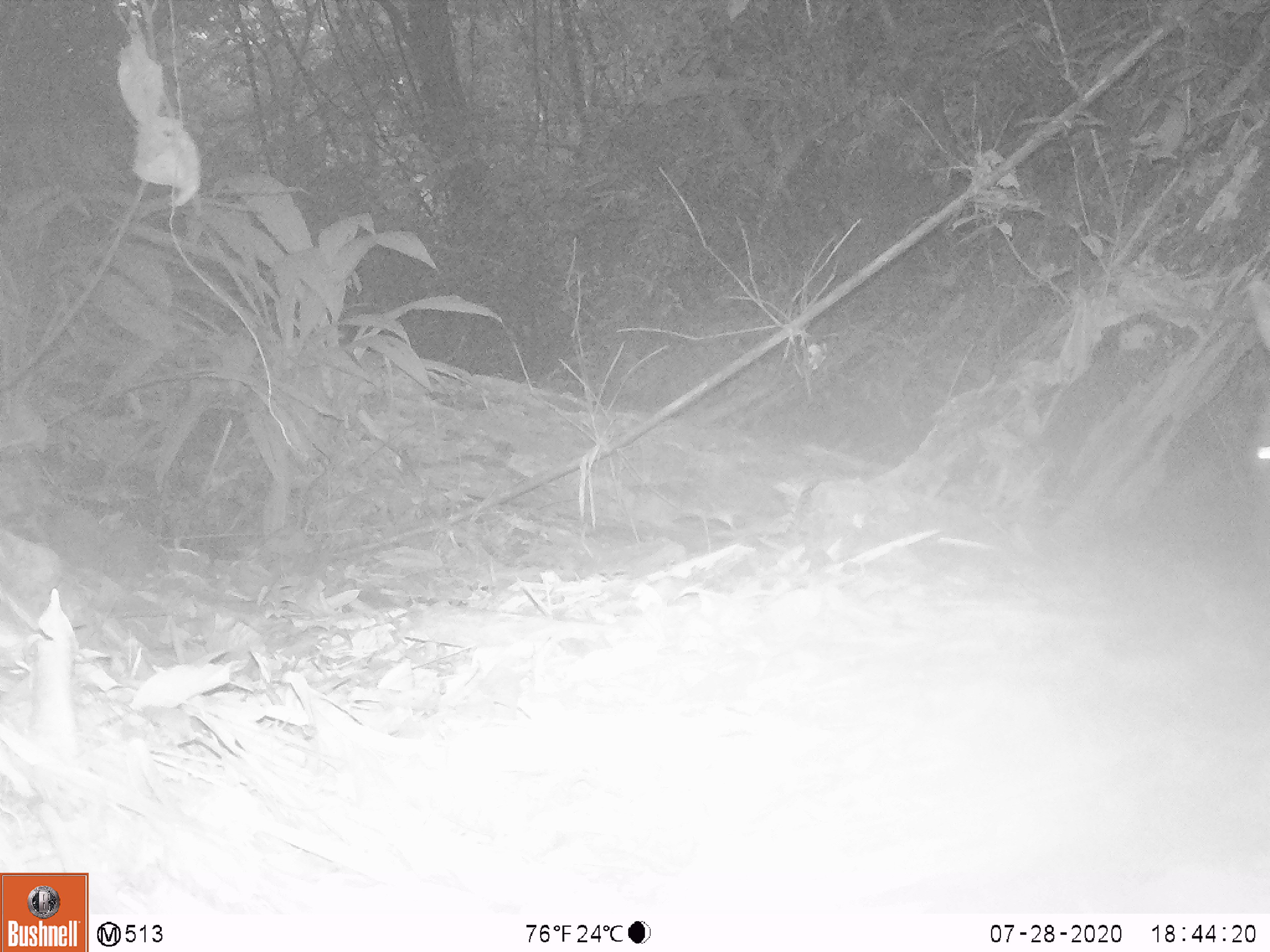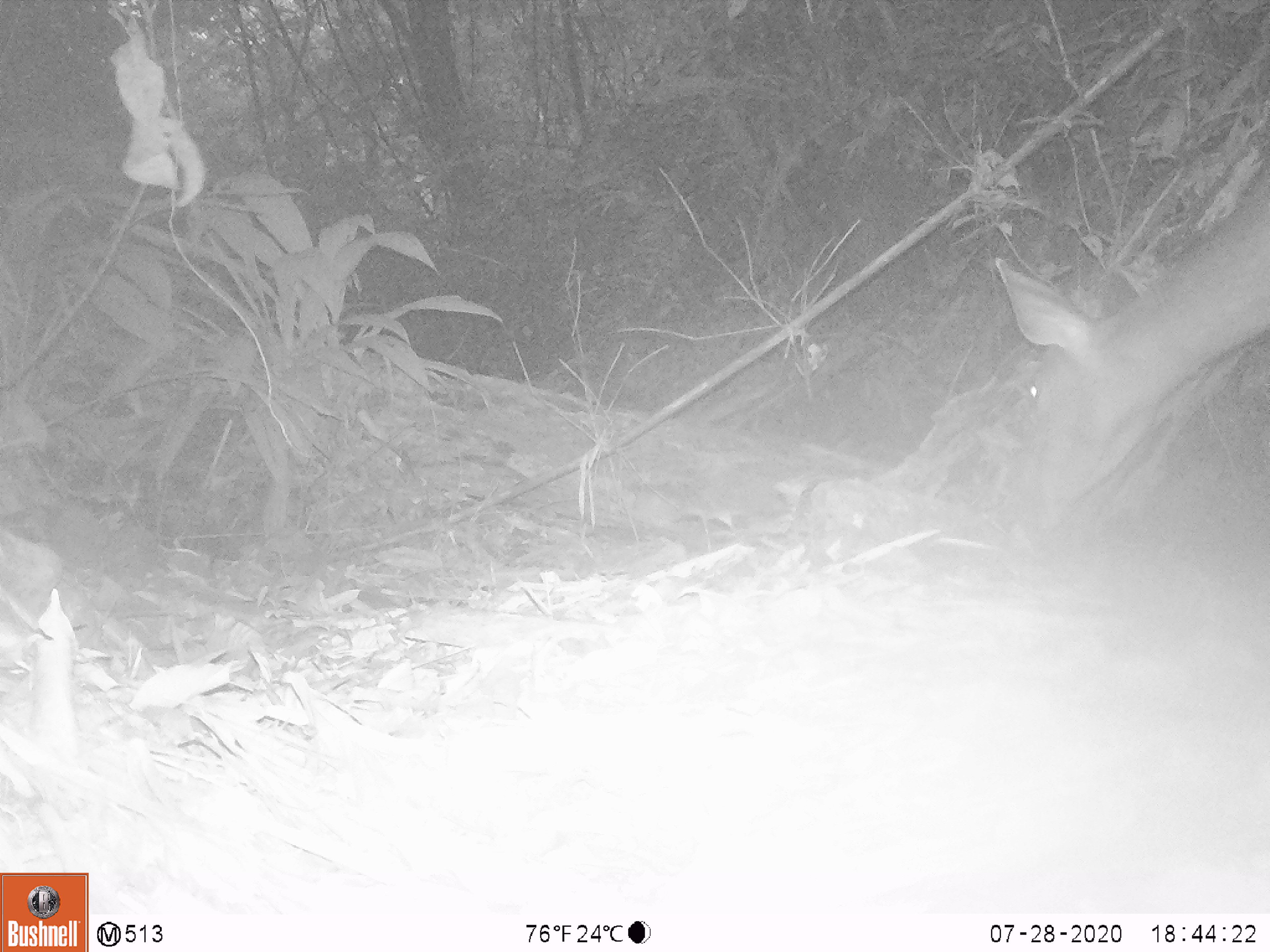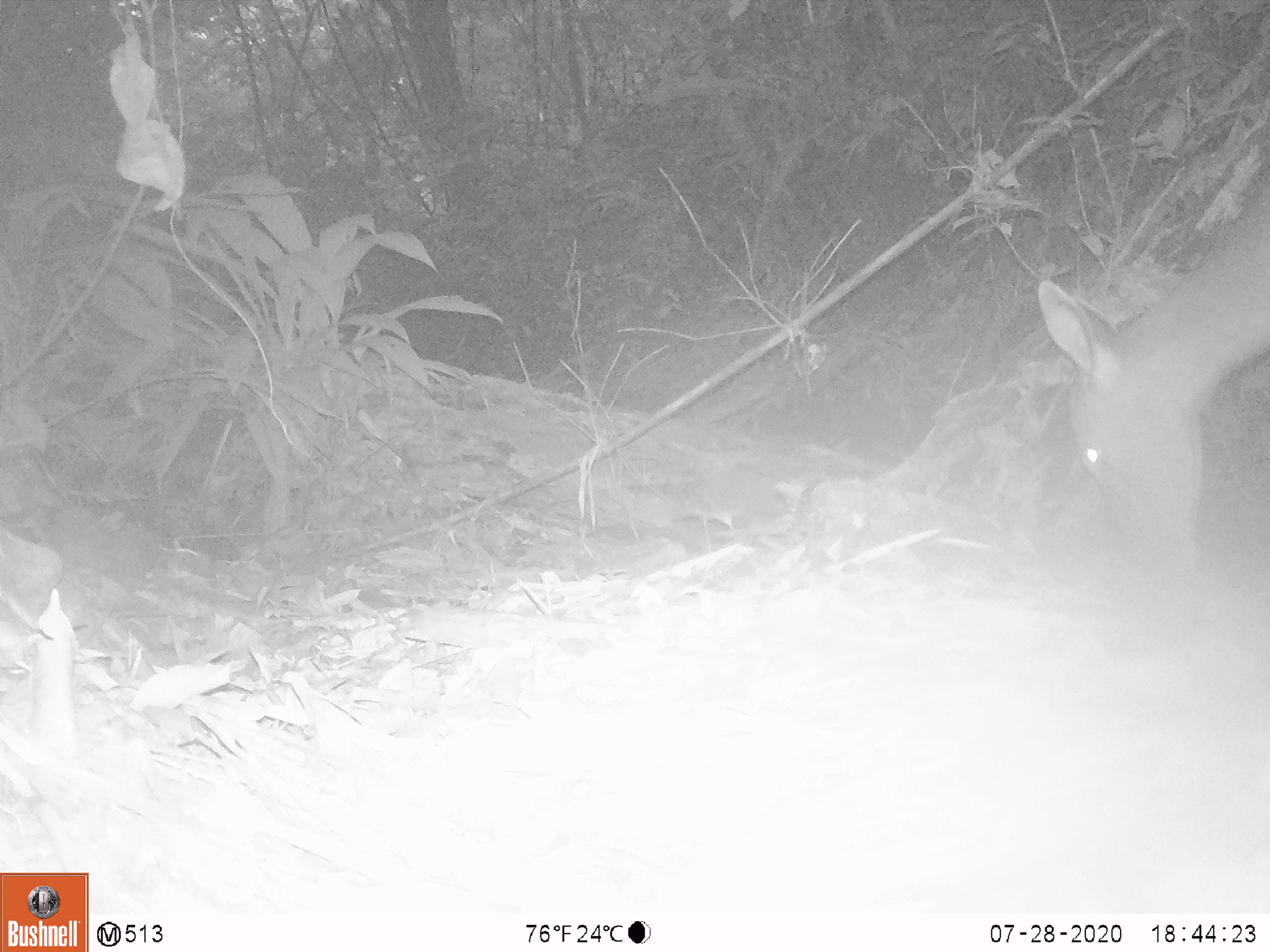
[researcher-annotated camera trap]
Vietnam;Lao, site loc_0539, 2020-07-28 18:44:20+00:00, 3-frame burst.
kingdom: Animalia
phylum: Chordata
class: Mammalia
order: Artiodactyla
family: Cervidae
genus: Rusa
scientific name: Rusa unicolor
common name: sambar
Sambar (Rusa unicolor). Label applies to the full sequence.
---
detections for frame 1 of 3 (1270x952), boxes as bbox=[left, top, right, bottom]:
sambar: bbox=[1248, 277, 1270, 493]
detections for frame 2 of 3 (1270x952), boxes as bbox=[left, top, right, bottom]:
sambar: bbox=[992, 181, 1269, 531]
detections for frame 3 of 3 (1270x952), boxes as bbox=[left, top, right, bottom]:
sambar: bbox=[1035, 181, 1269, 572]